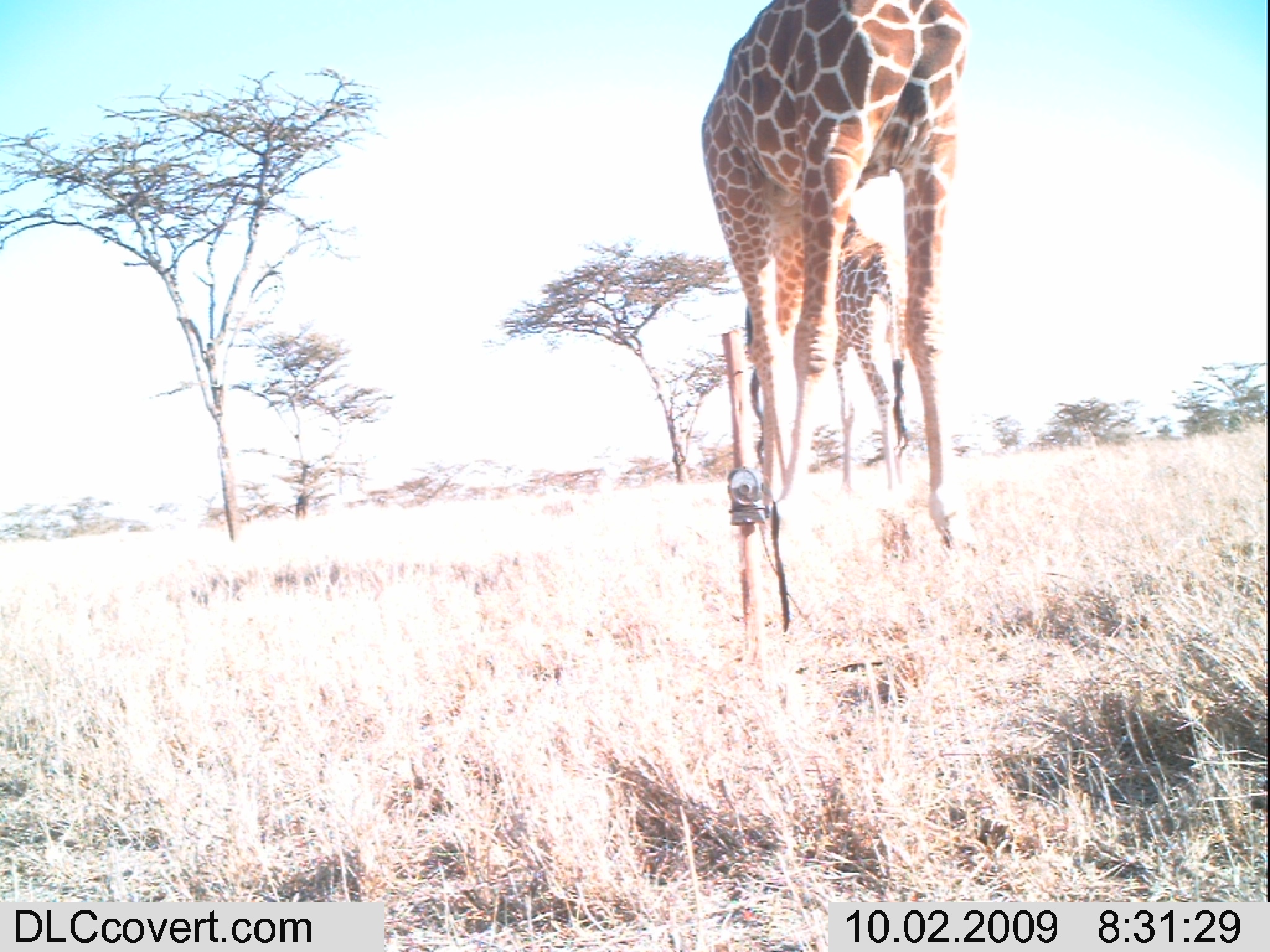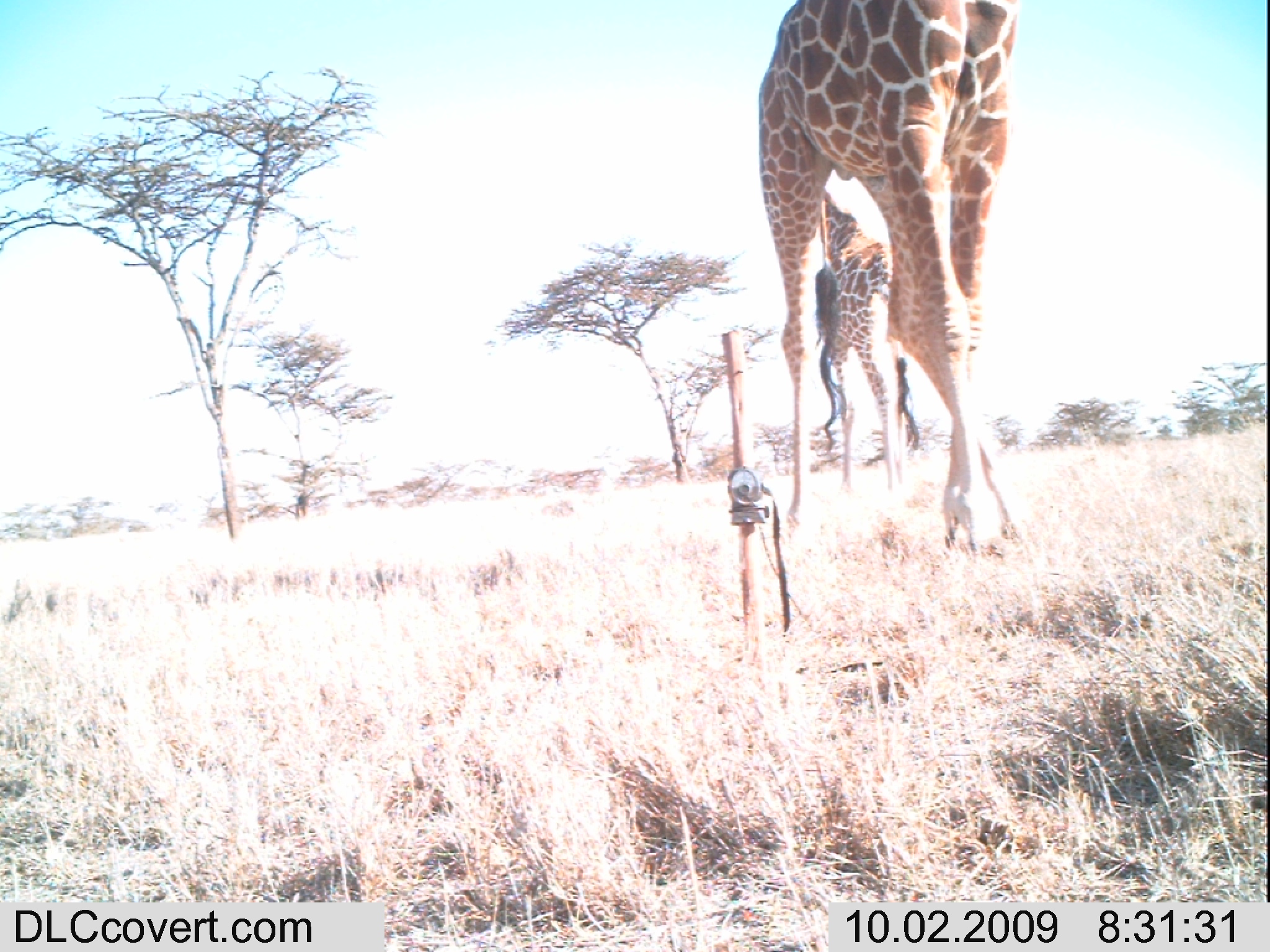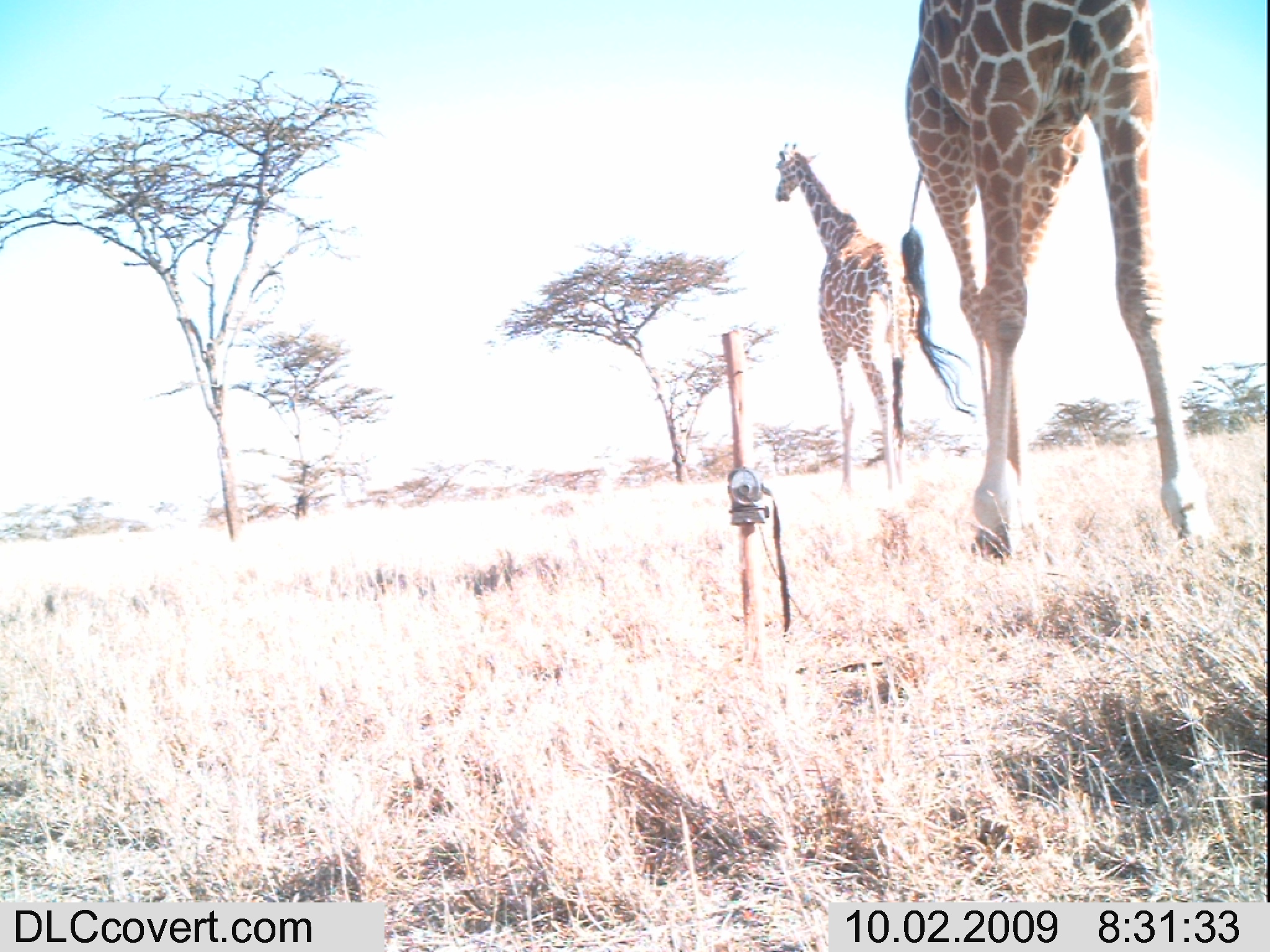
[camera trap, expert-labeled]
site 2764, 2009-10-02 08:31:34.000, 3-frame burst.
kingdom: Animalia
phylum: Chordata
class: Mammalia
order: Artiodactyla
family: Giraffidae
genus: Giraffa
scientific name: Giraffa camelopardalis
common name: giraffe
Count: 2.